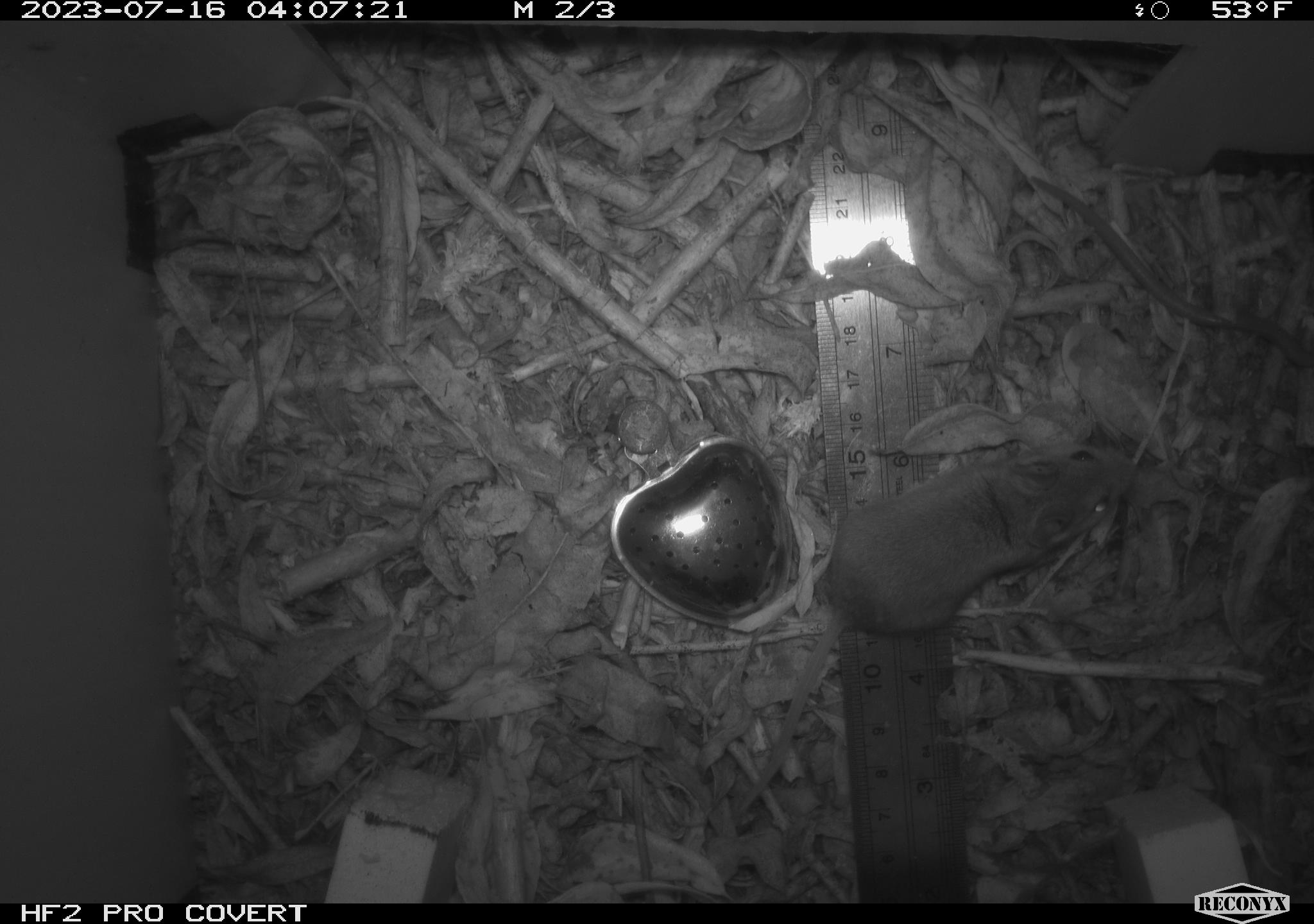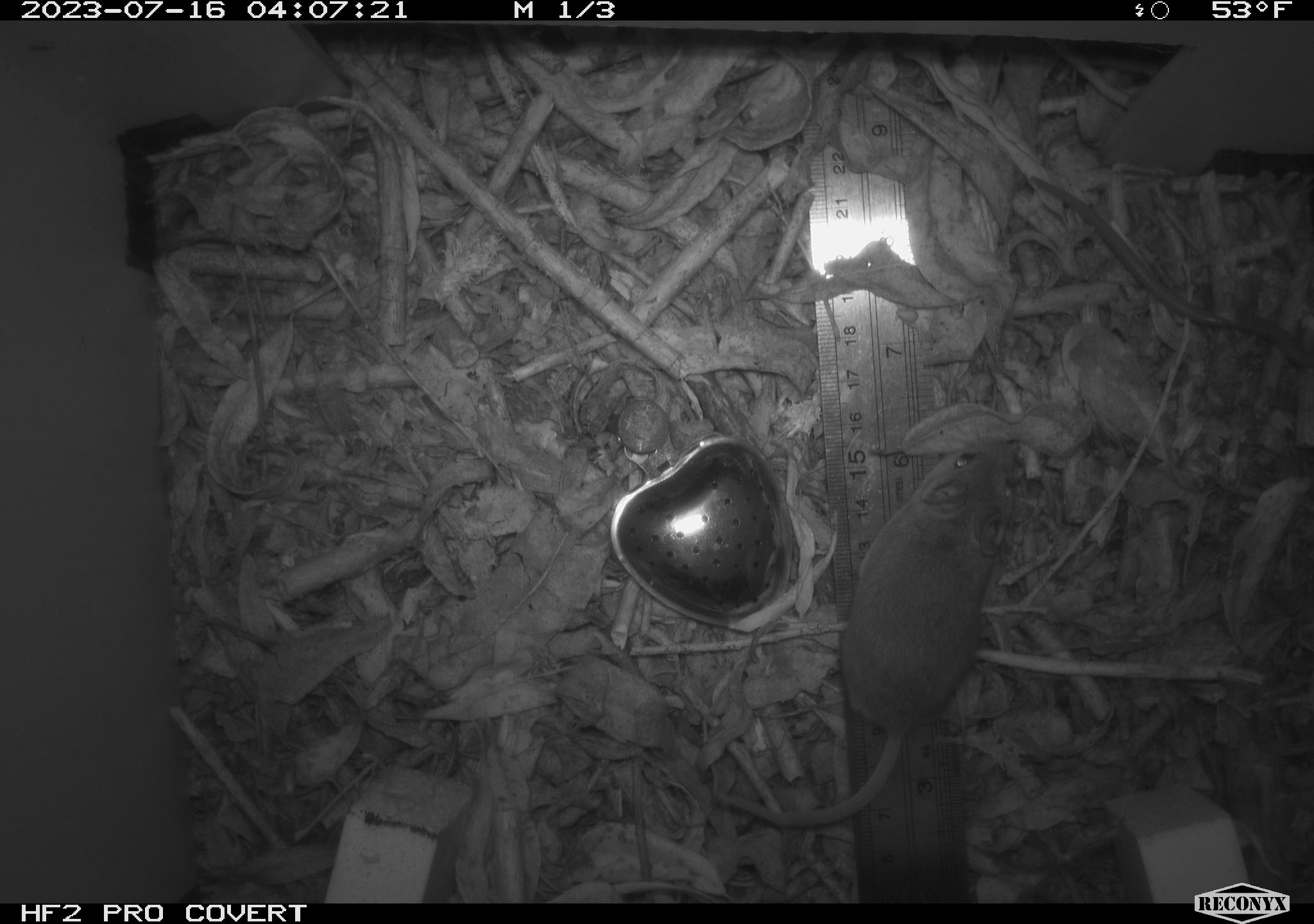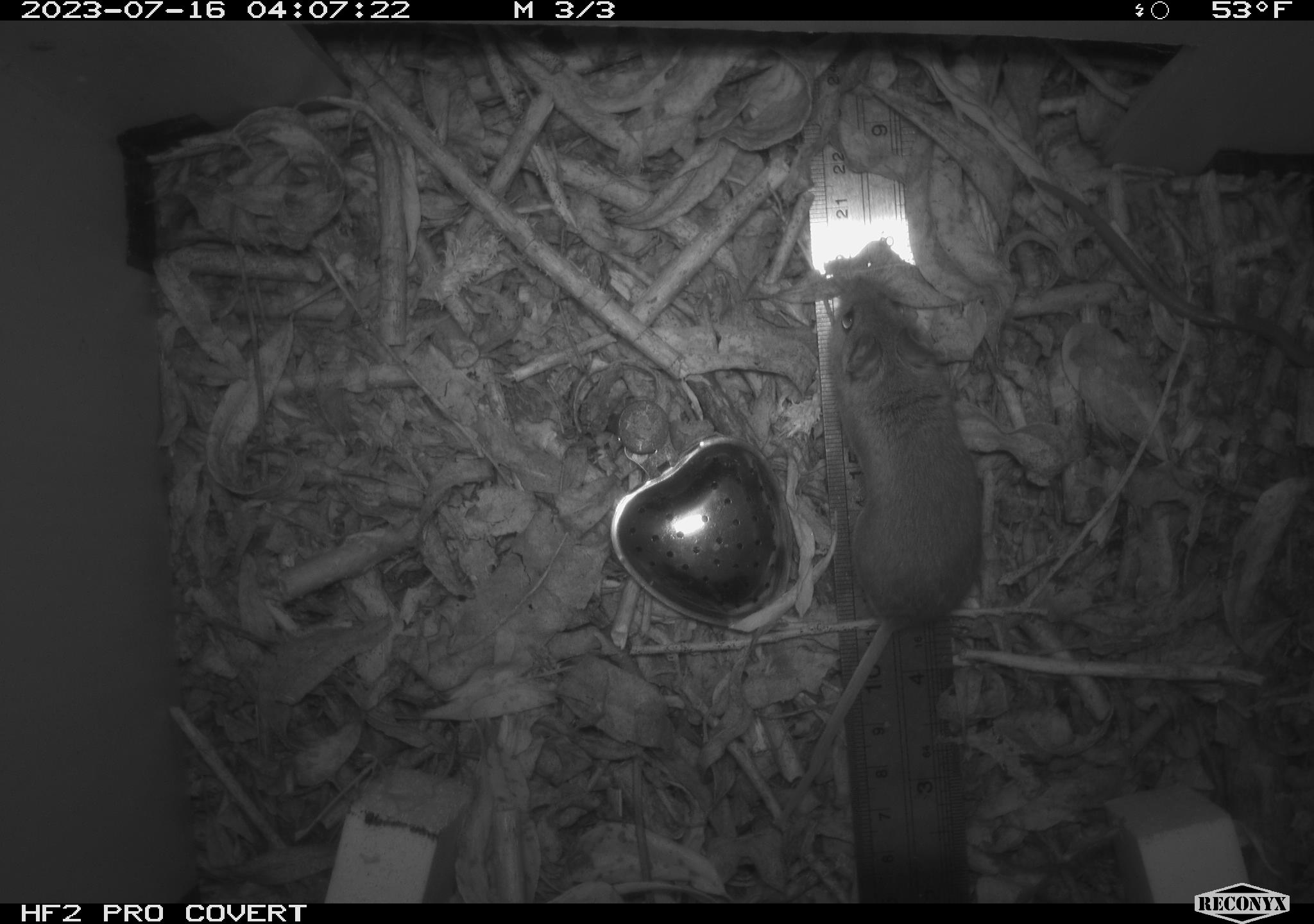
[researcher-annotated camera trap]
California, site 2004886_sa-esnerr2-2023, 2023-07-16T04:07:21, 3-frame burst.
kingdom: Animalia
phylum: Chordata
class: Amphibia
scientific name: Amphibia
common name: amphibian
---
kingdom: Animalia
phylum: Chordata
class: Mammalia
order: Rodentia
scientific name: Rodentia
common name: mouse species